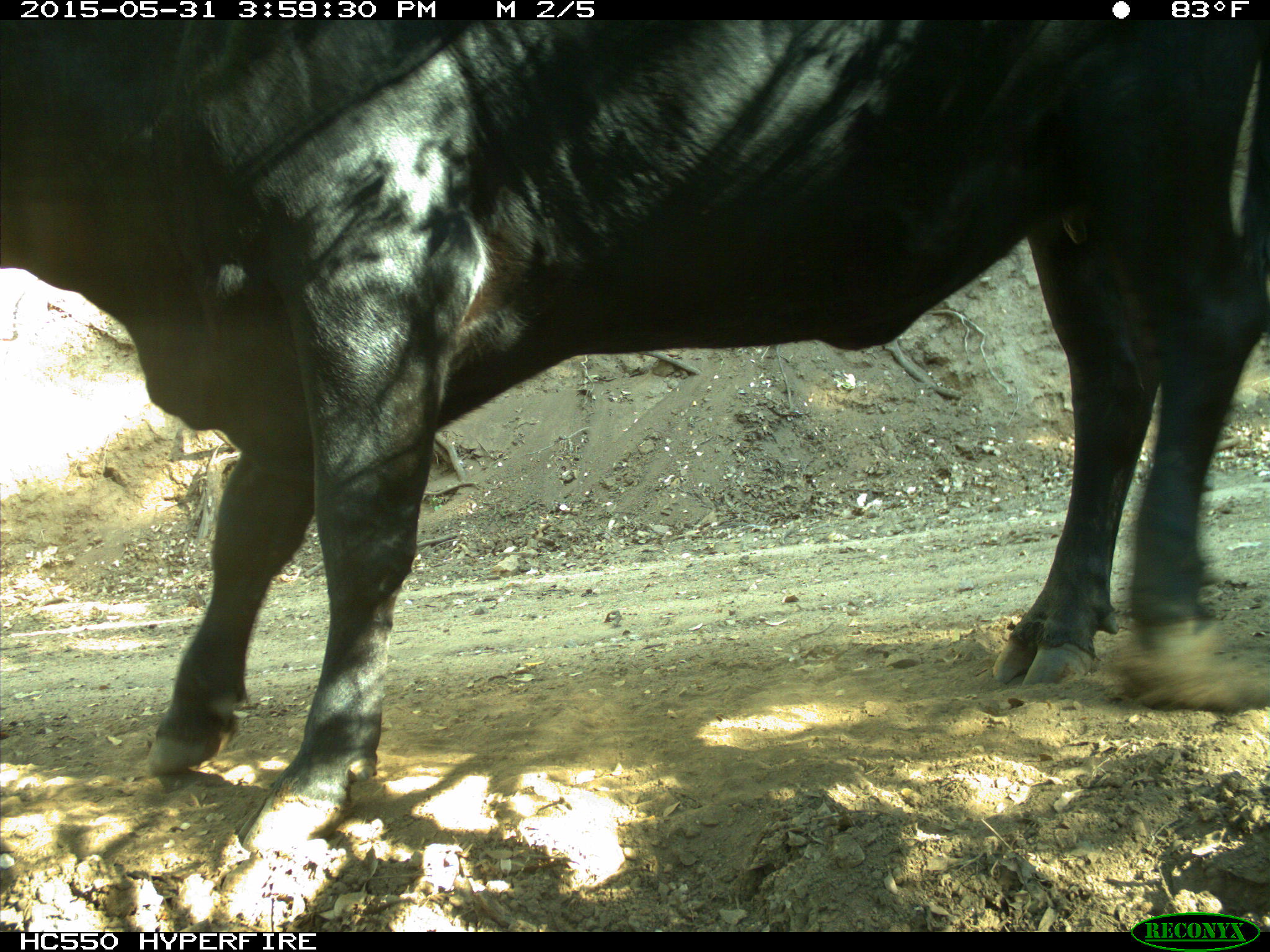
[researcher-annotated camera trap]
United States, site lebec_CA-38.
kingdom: Animalia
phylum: Chordata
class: Mammalia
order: Artiodactyla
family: Bovidae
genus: Bos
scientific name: Bos taurus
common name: domestic cow